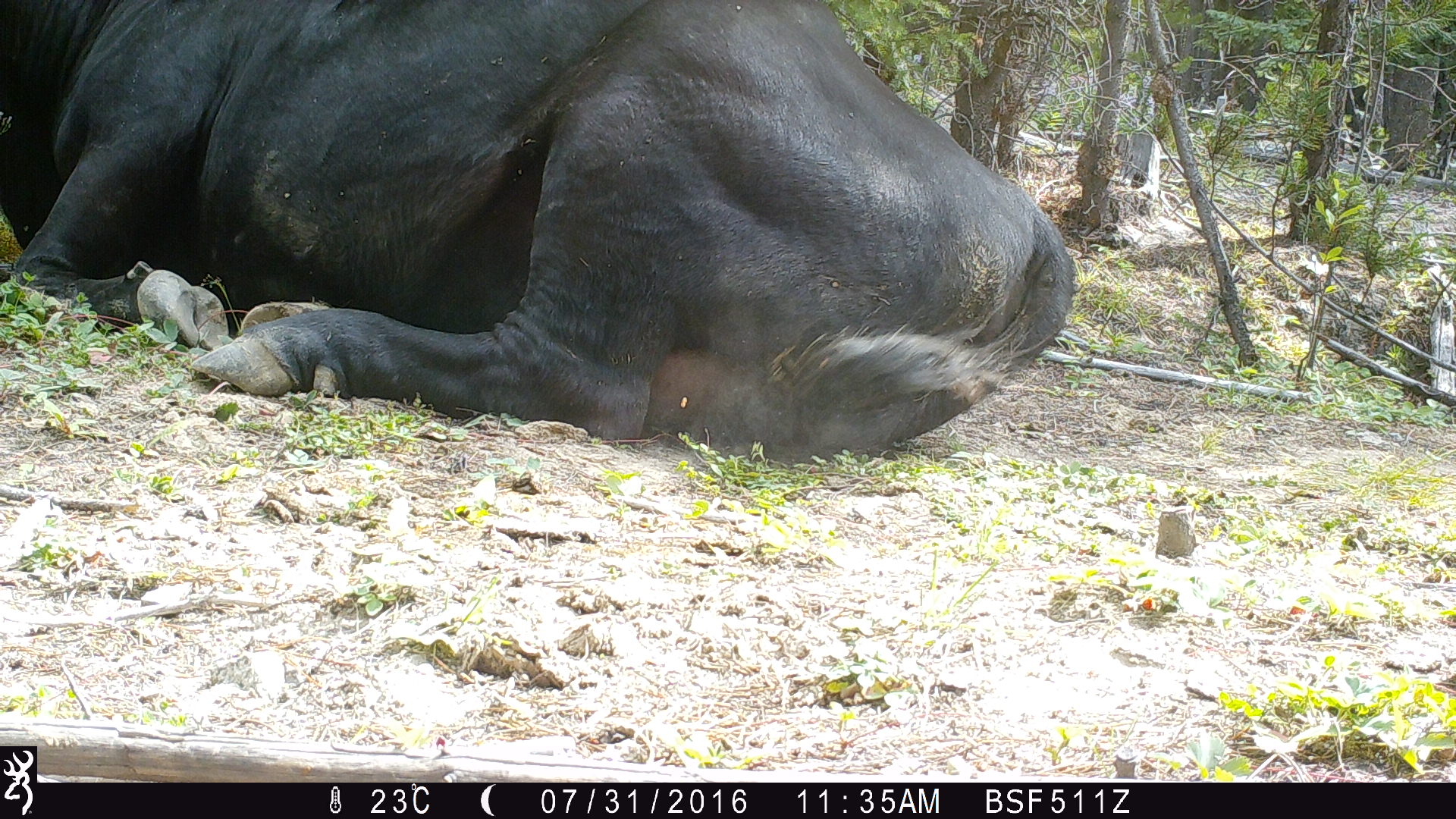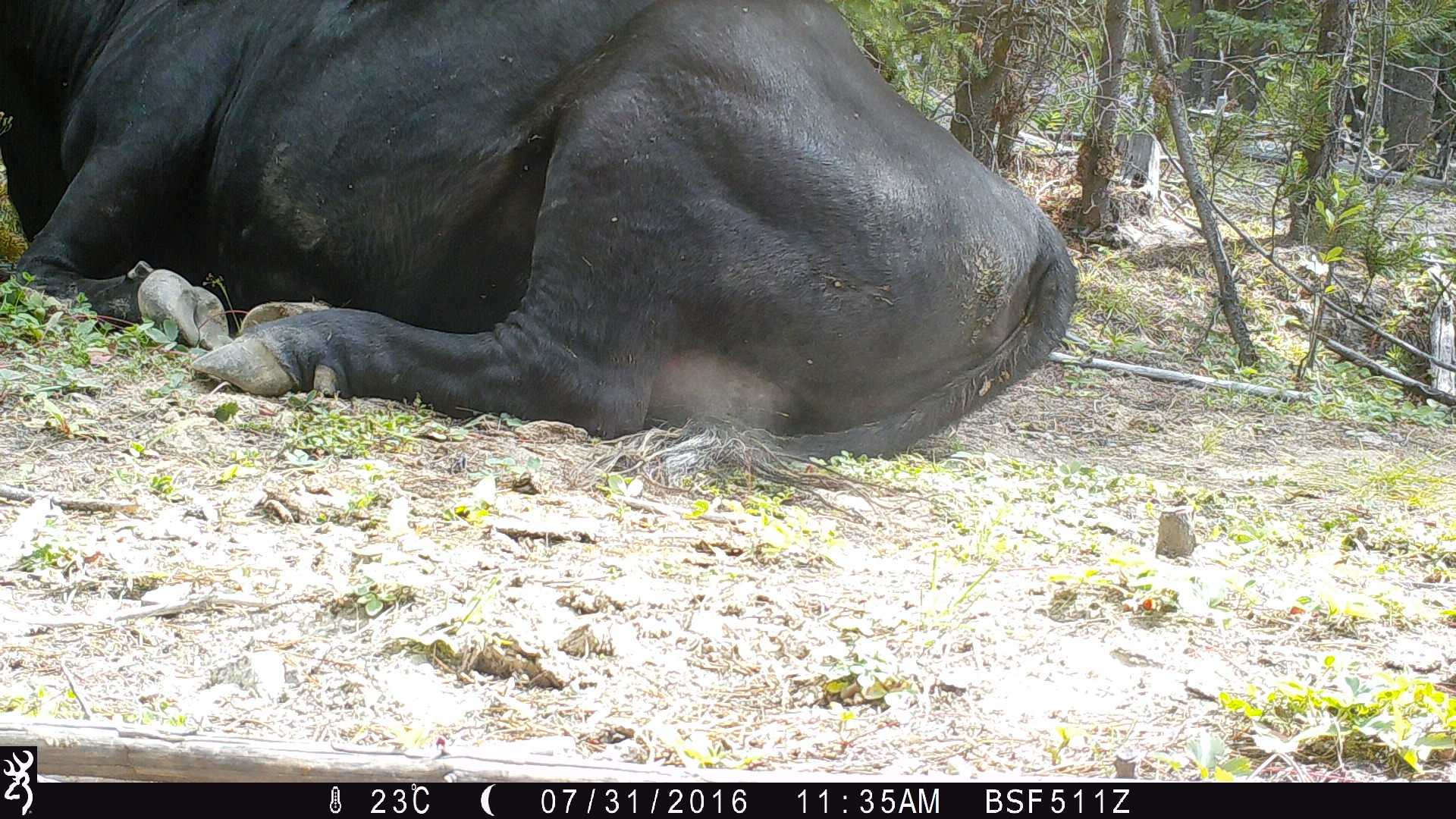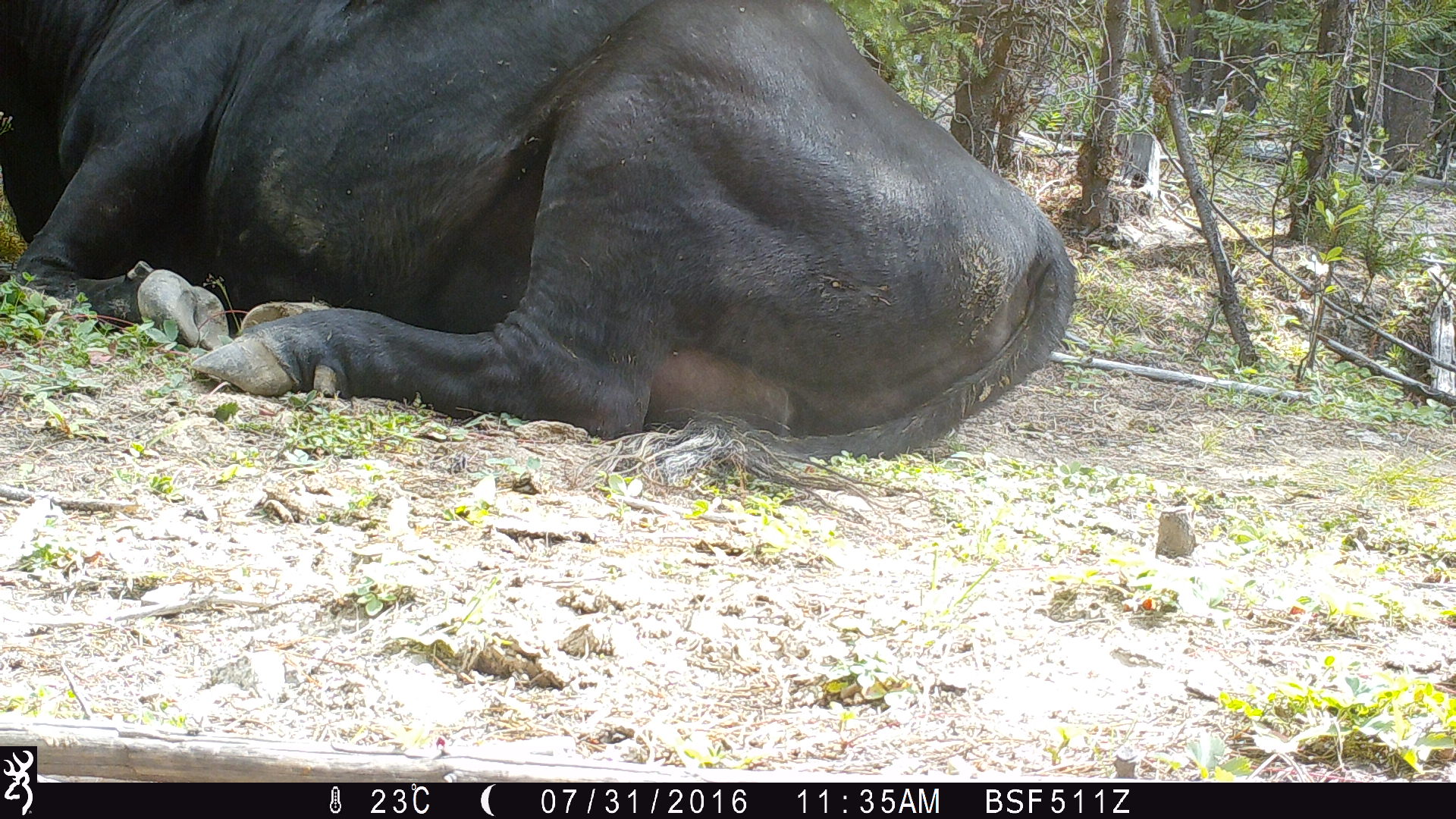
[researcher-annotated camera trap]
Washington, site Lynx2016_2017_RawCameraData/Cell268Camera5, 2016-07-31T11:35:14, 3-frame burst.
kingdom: Animalia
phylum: Chordata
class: Mammalia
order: Artiodactyla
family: Bovidae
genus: Bos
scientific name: Bos taurus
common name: domestic cattle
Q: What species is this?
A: Domestic cattle (Bos taurus).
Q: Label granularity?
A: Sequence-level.